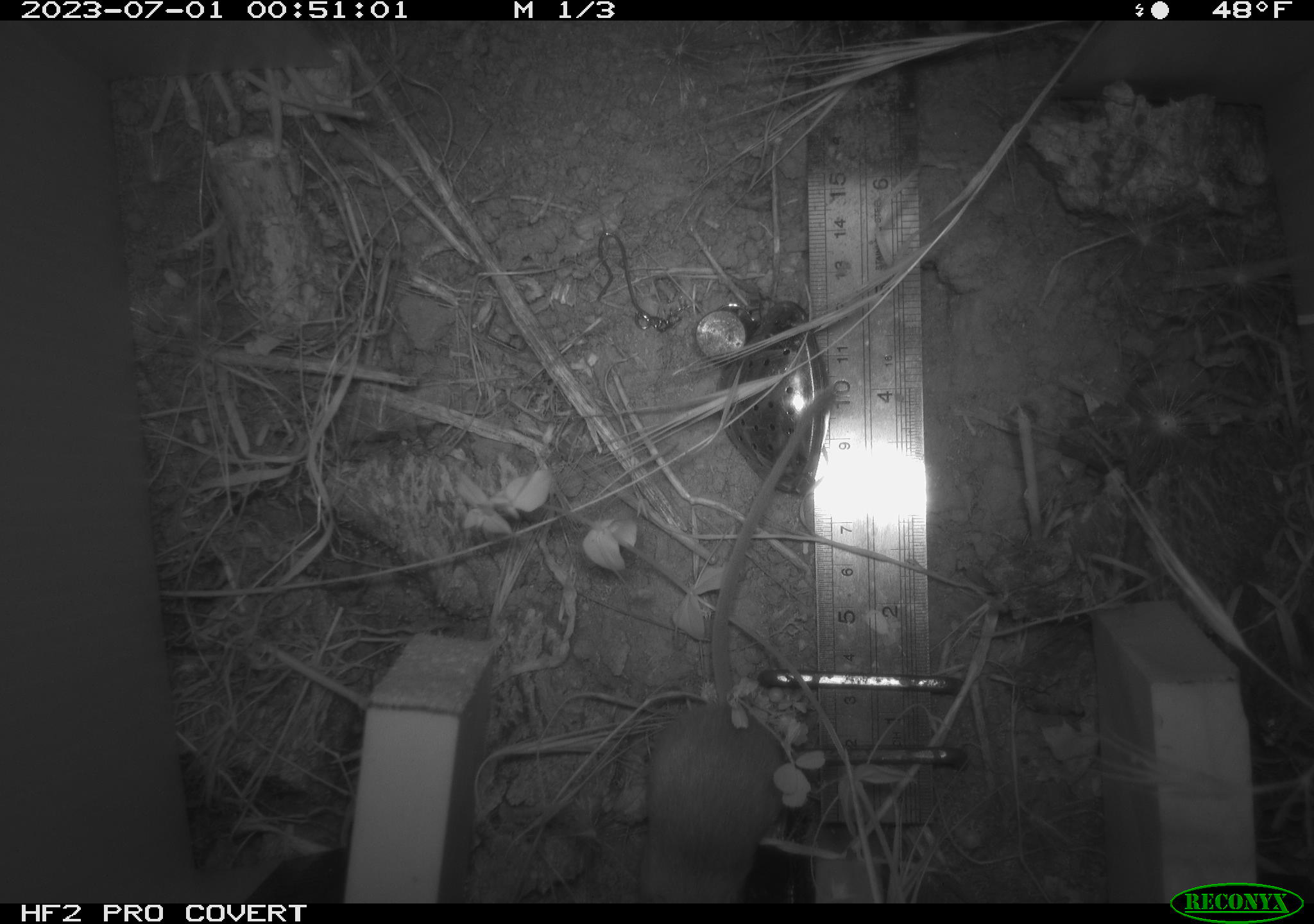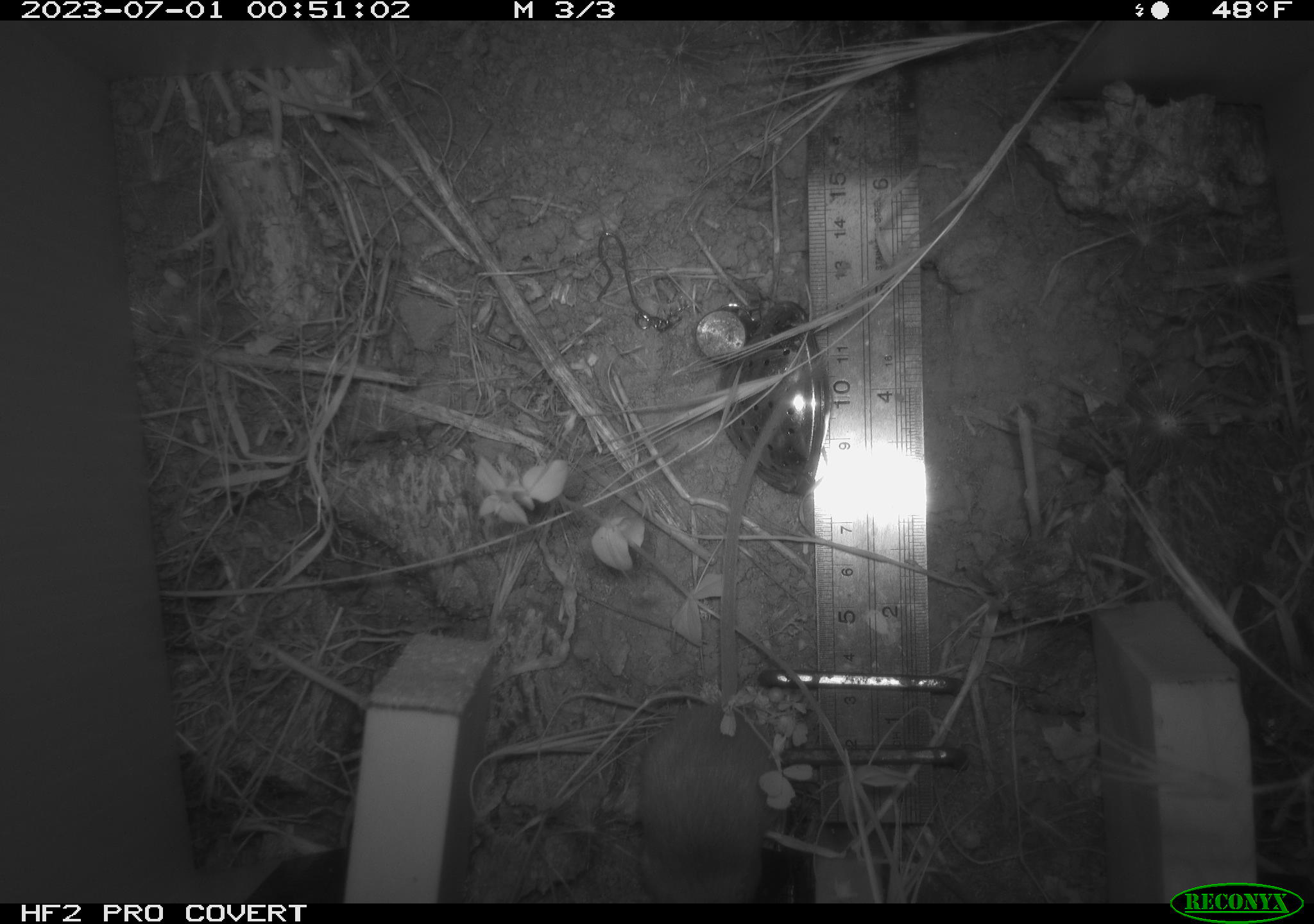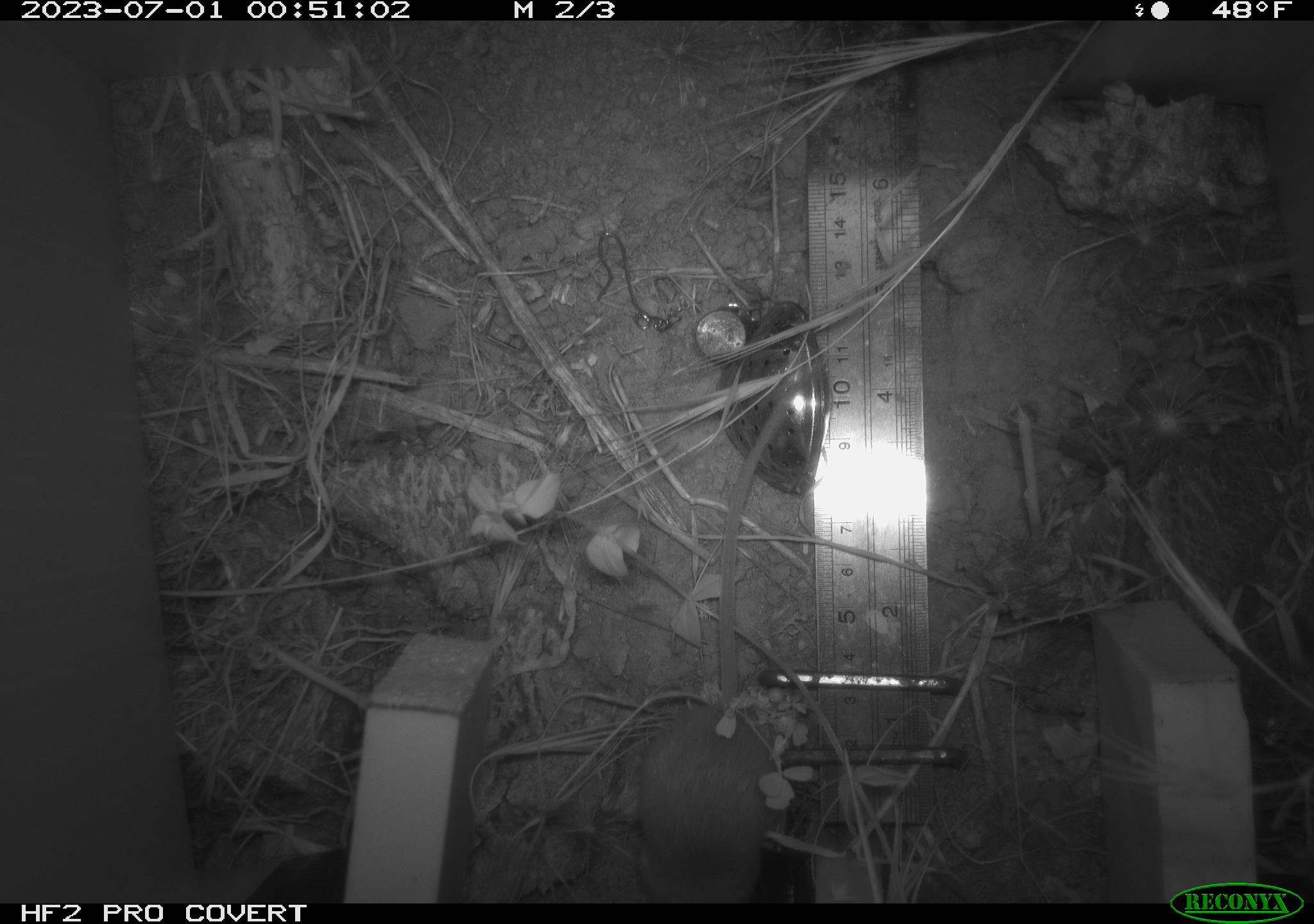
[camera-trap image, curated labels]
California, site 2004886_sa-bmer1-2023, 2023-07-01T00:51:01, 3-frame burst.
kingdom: Animalia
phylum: Chordata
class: Mammalia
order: Rodentia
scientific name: Rodentia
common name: mouse species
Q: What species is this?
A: Mouse species (Rodentia).